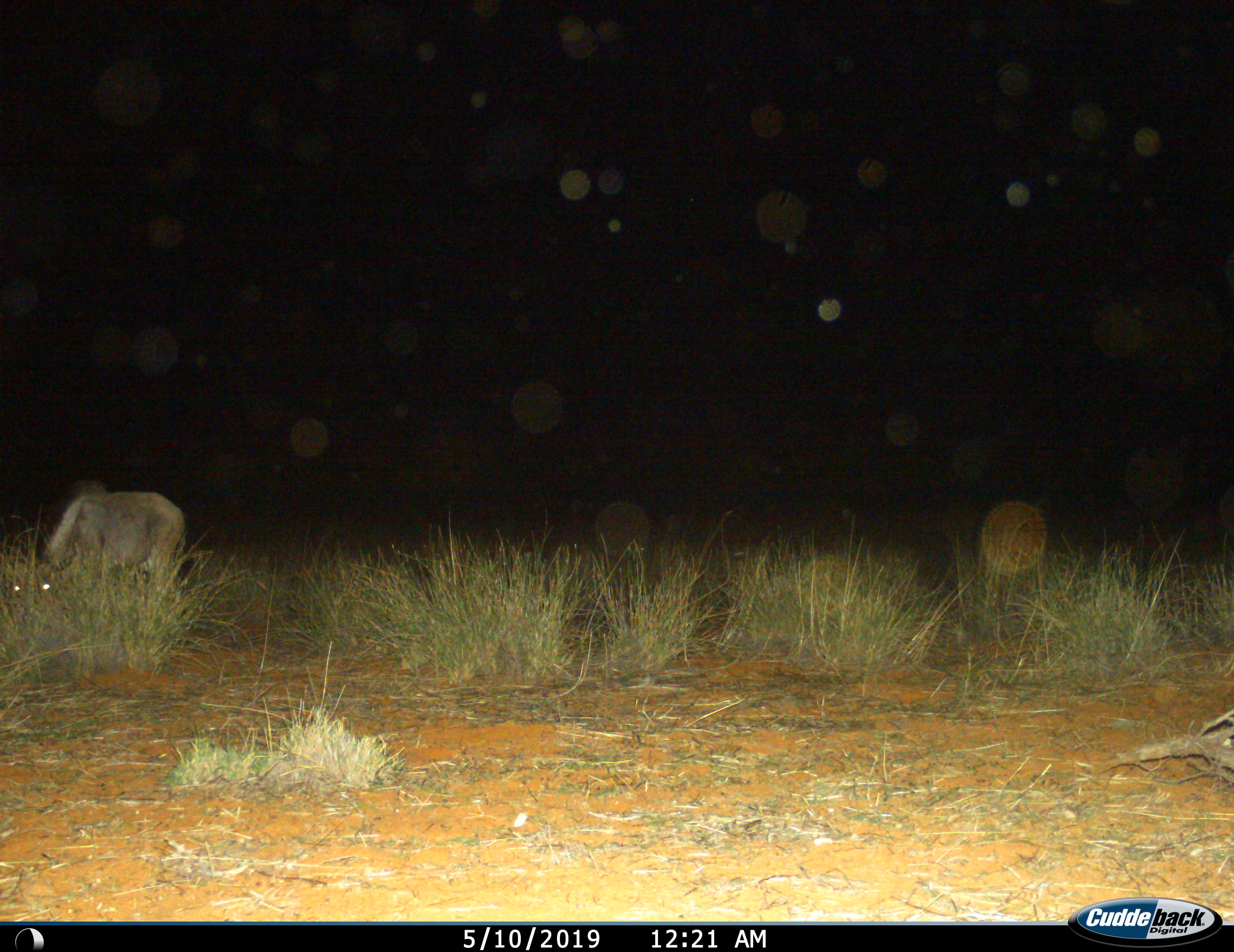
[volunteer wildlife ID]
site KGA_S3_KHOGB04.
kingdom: Animalia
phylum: Chordata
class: Mammalia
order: Artiodactyla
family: Bovidae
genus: Connochaetes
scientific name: Connochaetes taurinus taurinus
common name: blue wildebeest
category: wildebeestblue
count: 1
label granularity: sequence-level